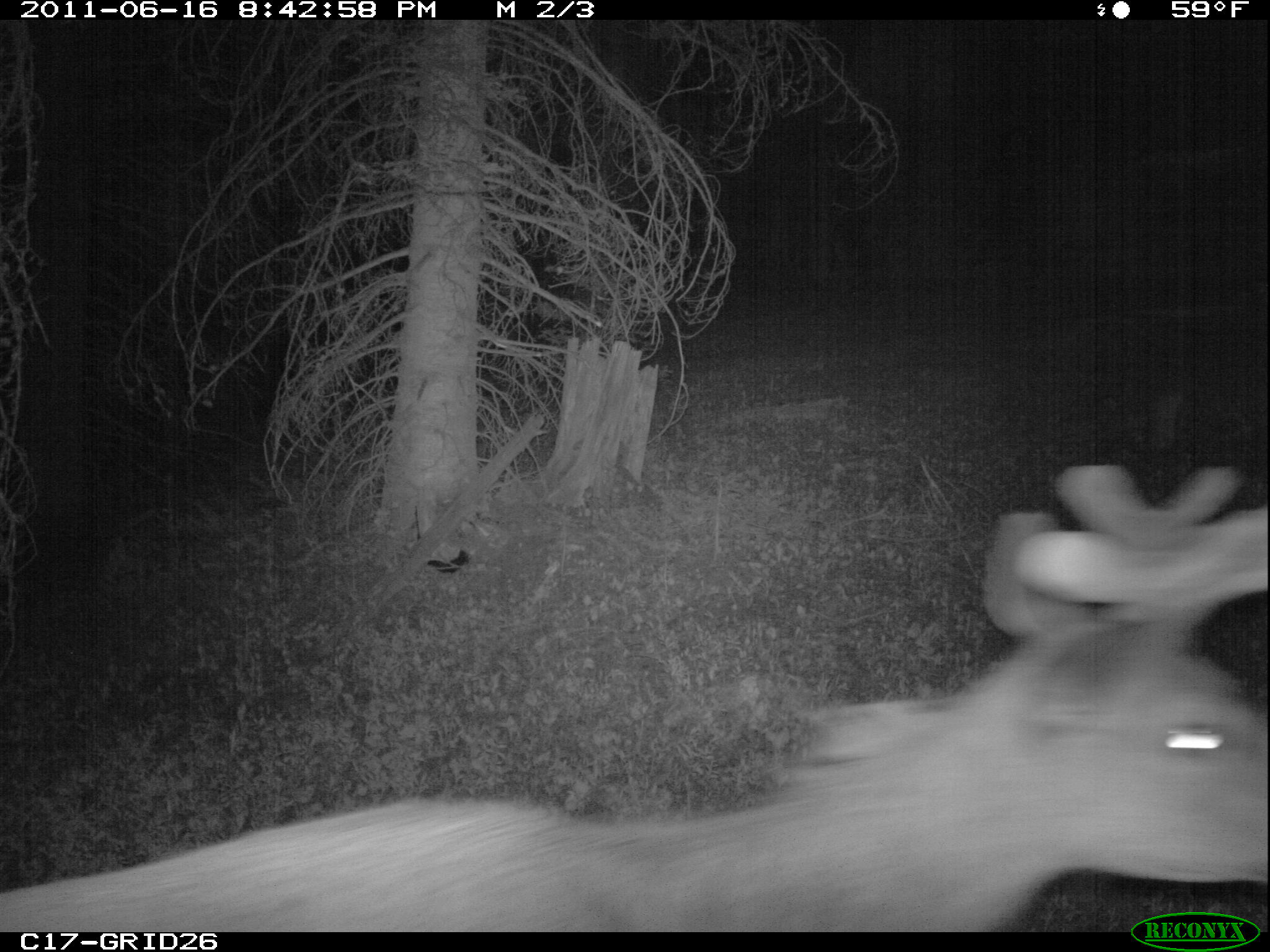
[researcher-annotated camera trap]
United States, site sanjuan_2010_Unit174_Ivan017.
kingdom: Animalia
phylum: Chordata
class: Mammalia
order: Artiodactyla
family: Cervidae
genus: Cervus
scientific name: Cervus elaphus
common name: red deer